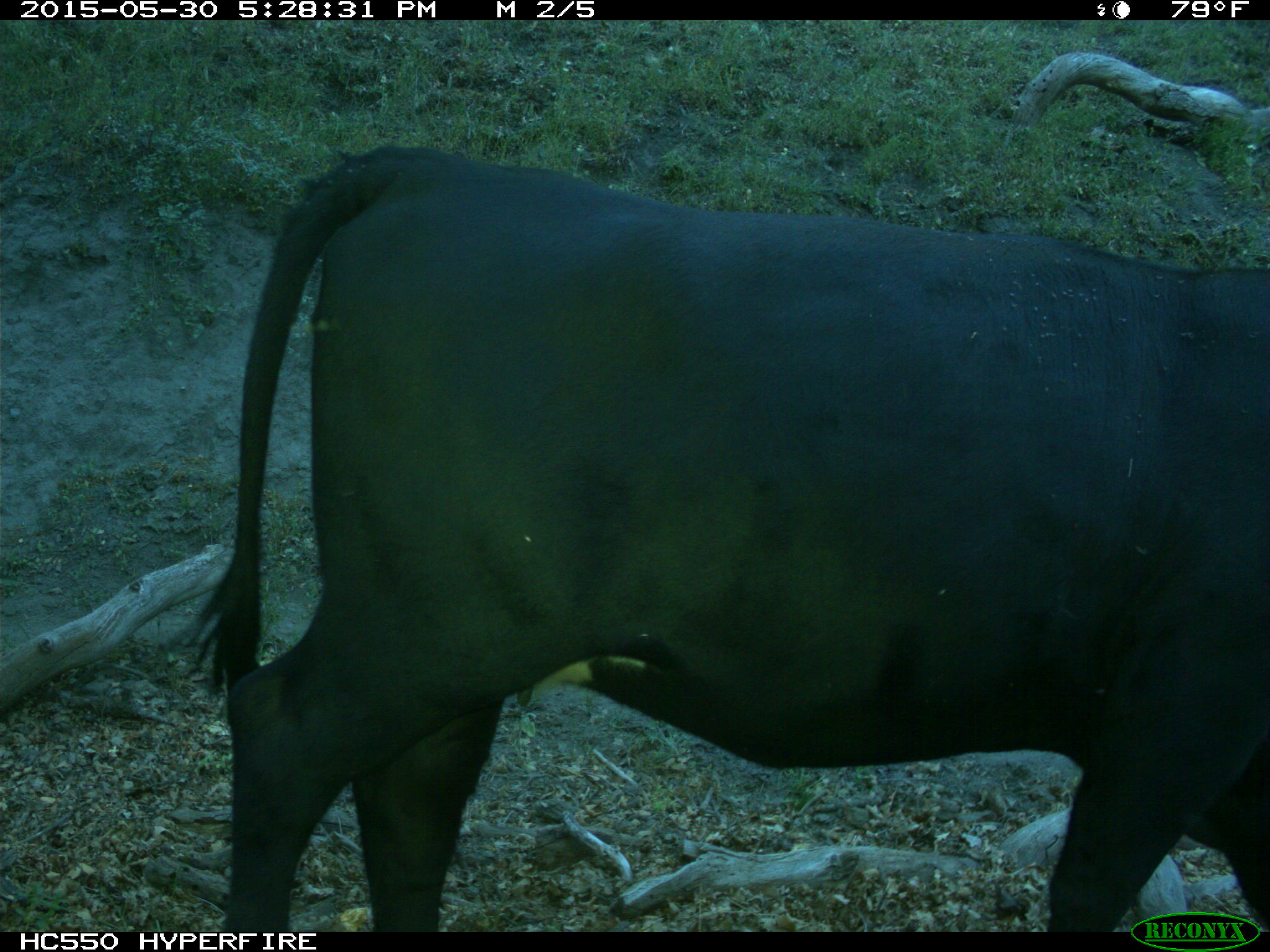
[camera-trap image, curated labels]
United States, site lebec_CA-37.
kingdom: Animalia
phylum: Chordata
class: Mammalia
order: Artiodactyla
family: Bovidae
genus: Bos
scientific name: Bos taurus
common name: domestic cow